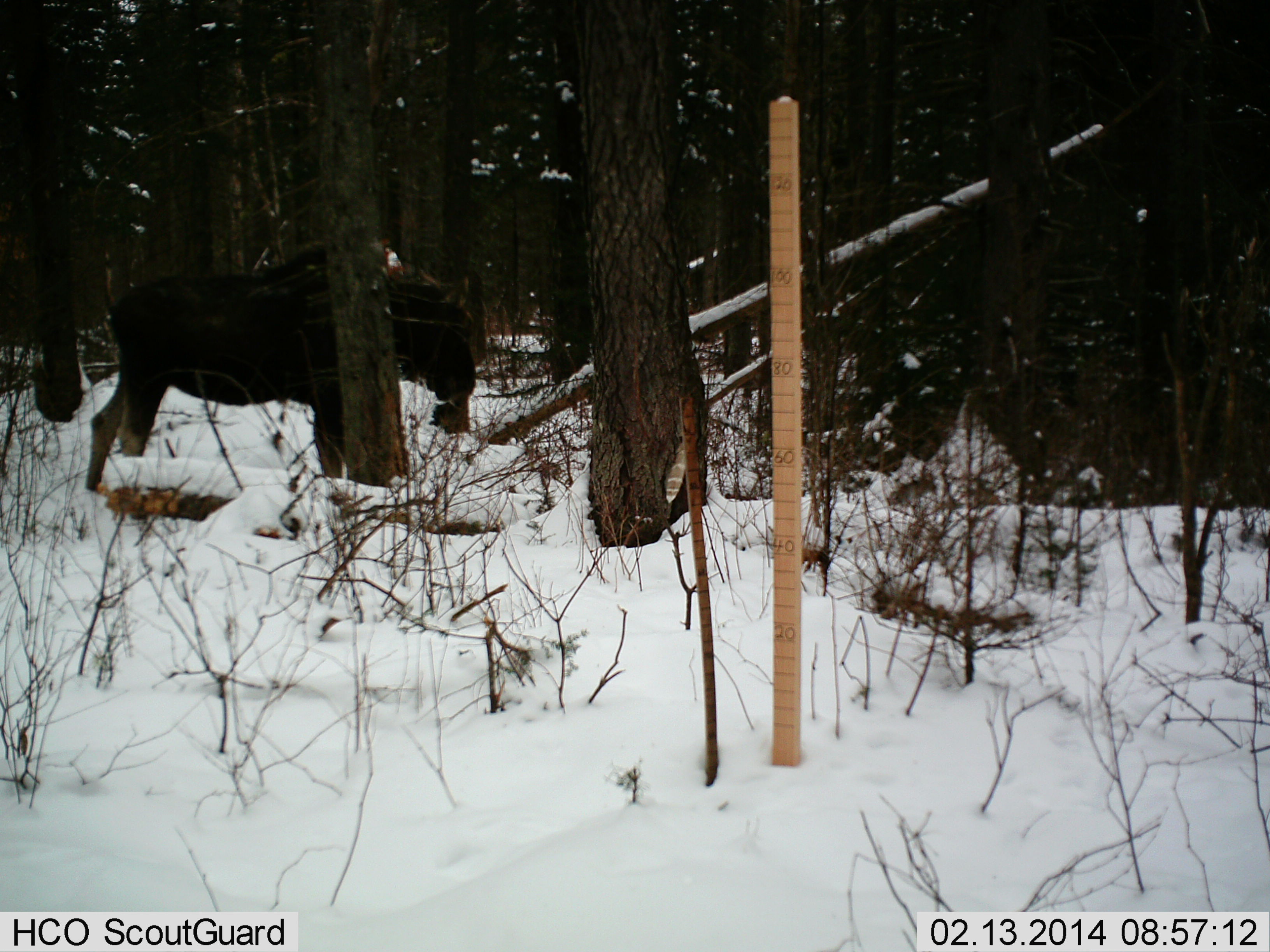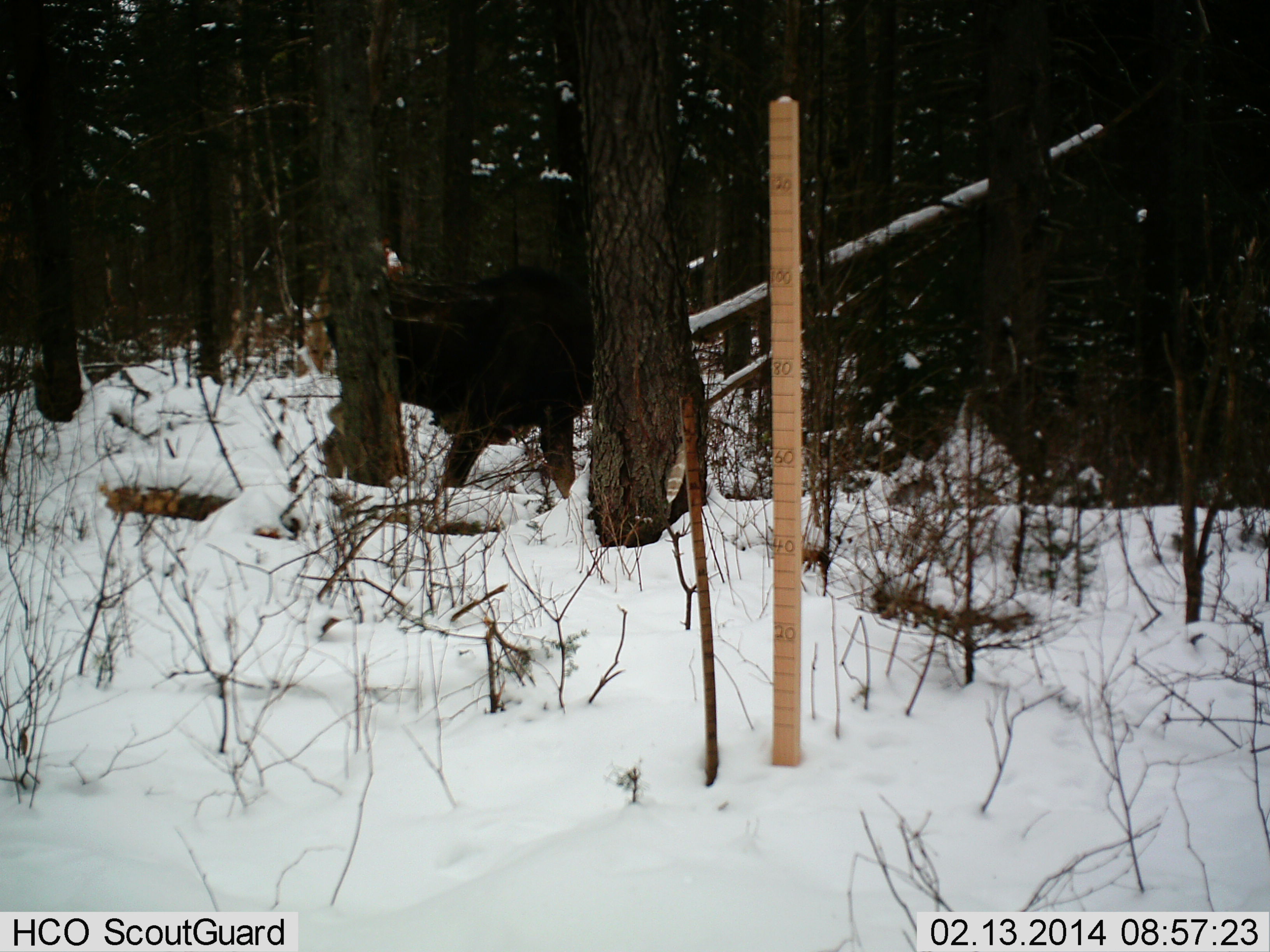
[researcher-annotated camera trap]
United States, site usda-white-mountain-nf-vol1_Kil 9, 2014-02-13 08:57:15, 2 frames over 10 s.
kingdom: Animalia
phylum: Chordata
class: Mammalia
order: Artiodactyla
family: Cervidae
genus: Alces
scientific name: Alces alces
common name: moose